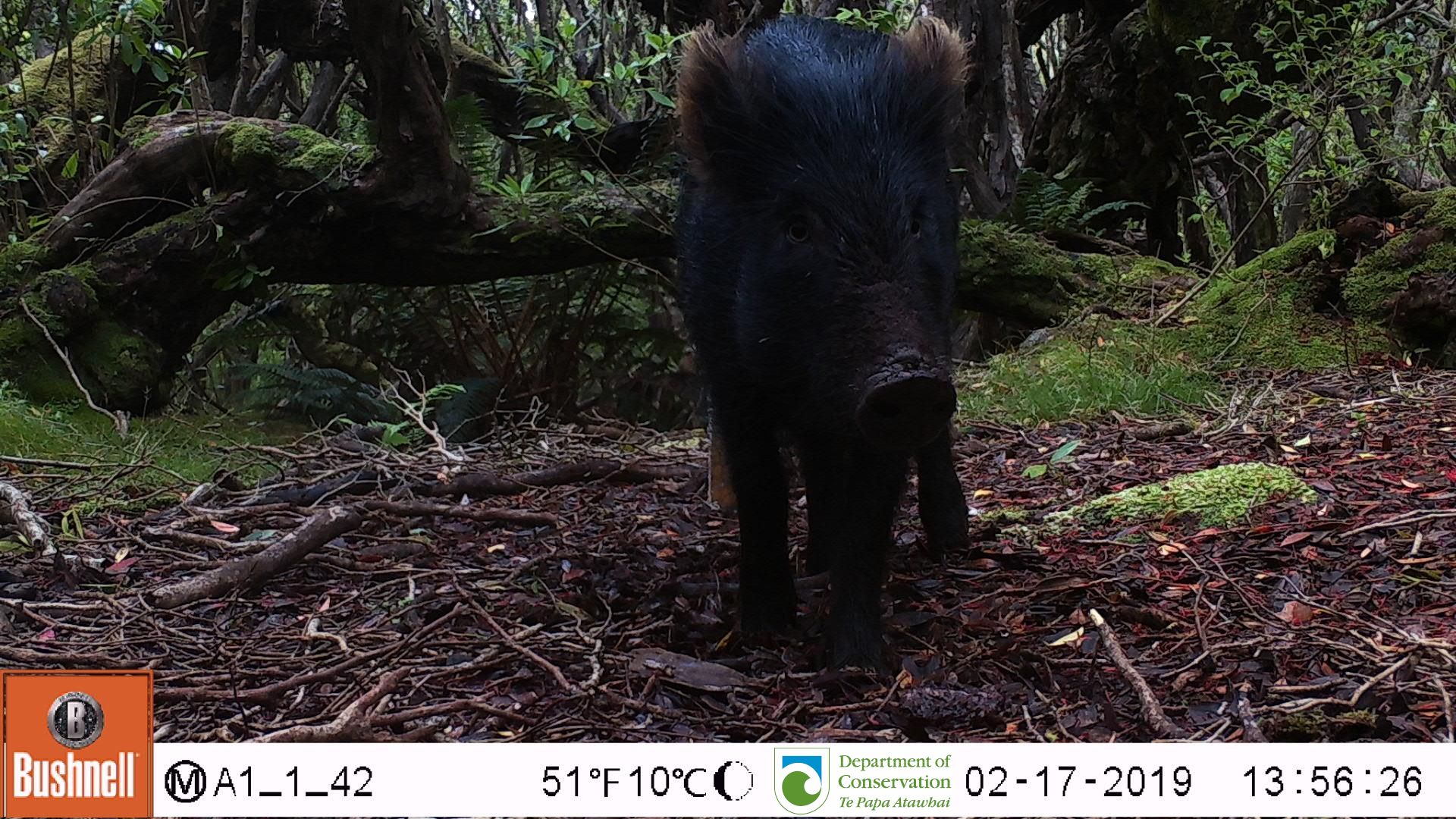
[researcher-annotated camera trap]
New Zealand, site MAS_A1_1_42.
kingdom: Animalia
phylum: Chordata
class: Mammalia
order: Artiodactyla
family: Suidae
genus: Sus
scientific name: Sus scrofa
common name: pig